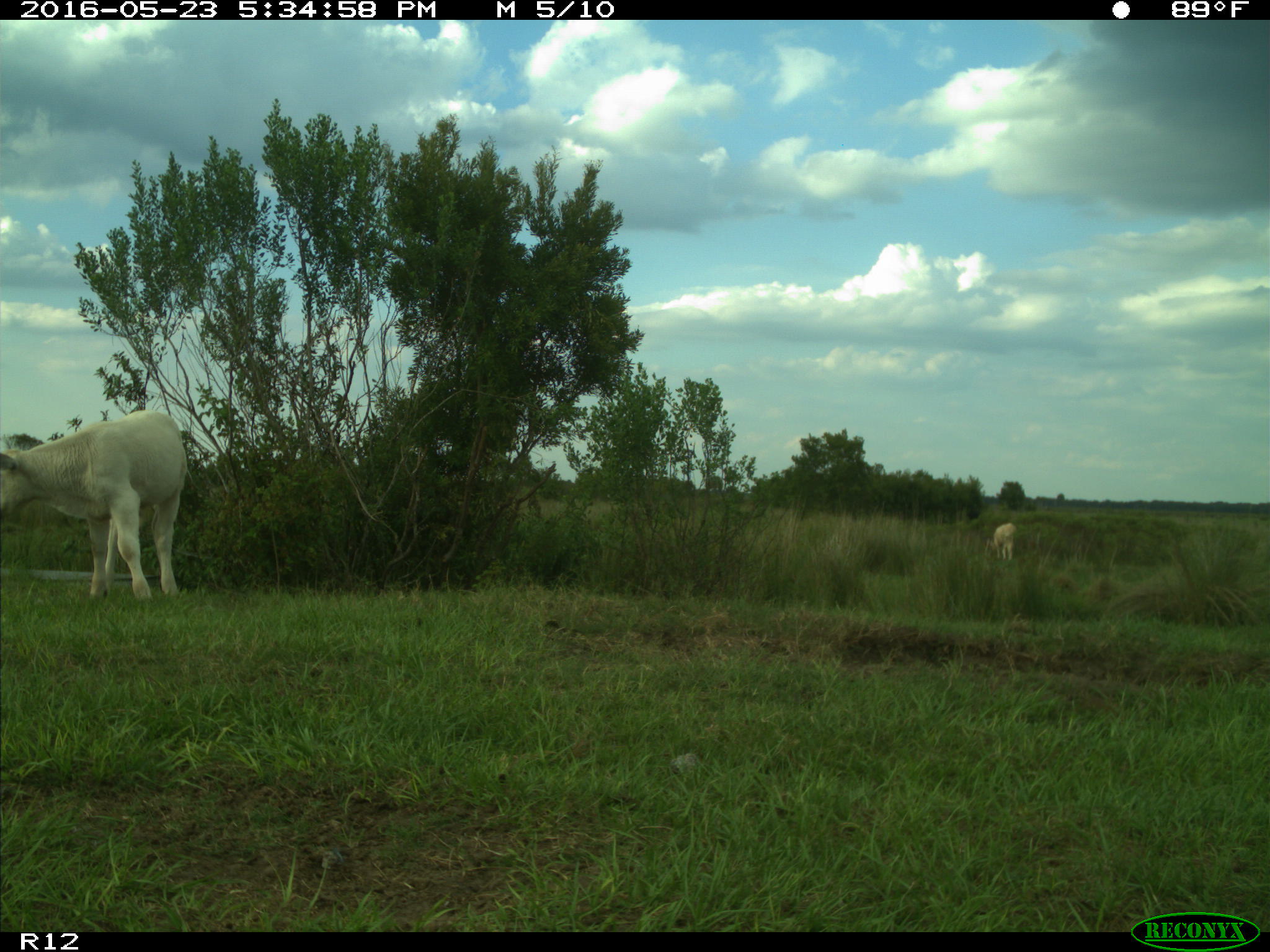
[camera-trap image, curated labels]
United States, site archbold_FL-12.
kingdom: Animalia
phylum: Chordata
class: Mammalia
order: Artiodactyla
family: Bovidae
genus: Bos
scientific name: Bos taurus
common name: domestic cow